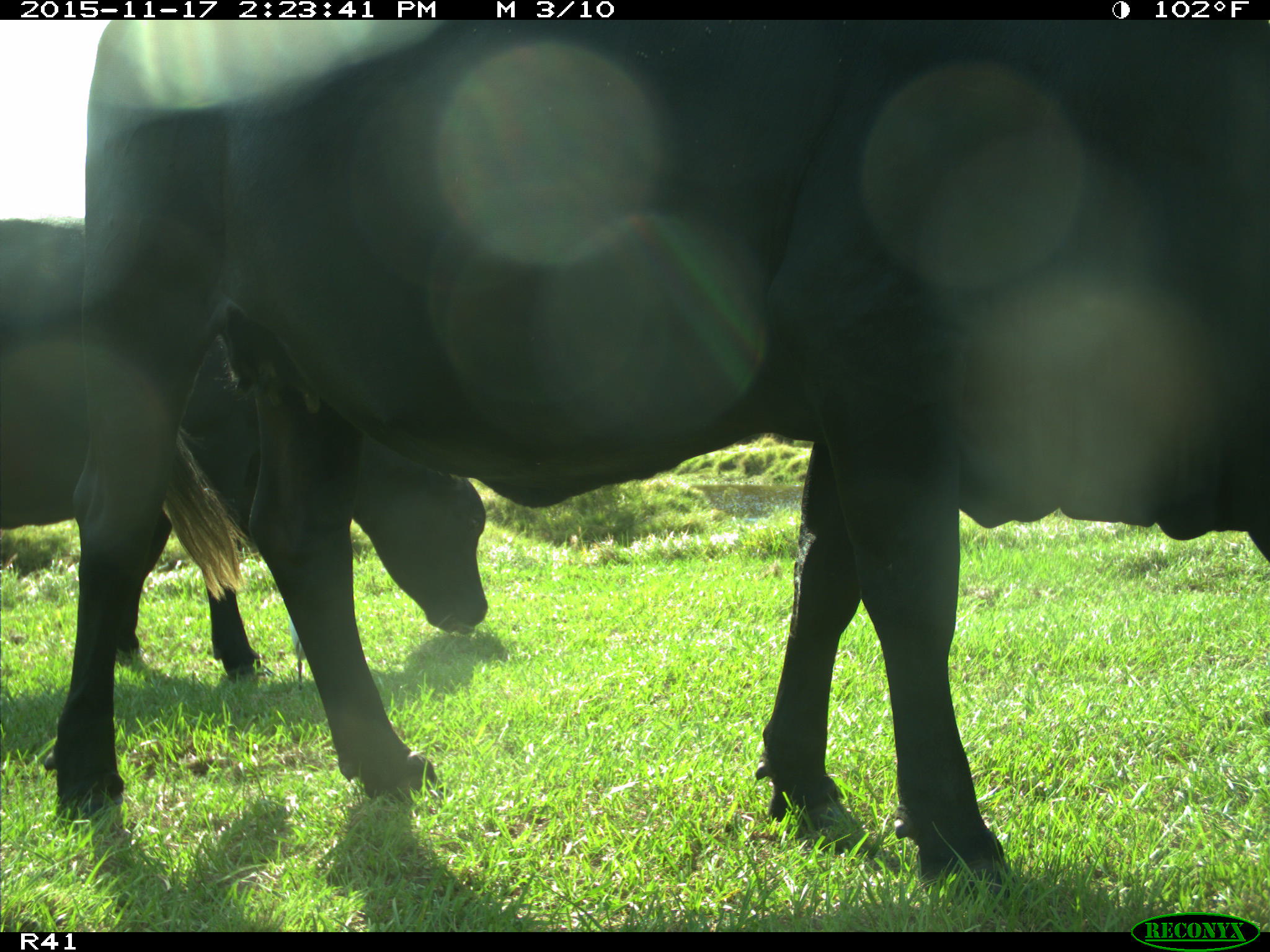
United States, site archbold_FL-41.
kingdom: Animalia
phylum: Chordata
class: Mammalia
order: Artiodactyla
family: Bovidae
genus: Bos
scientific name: Bos taurus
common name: domestic cow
Bos taurus (domestic cow).